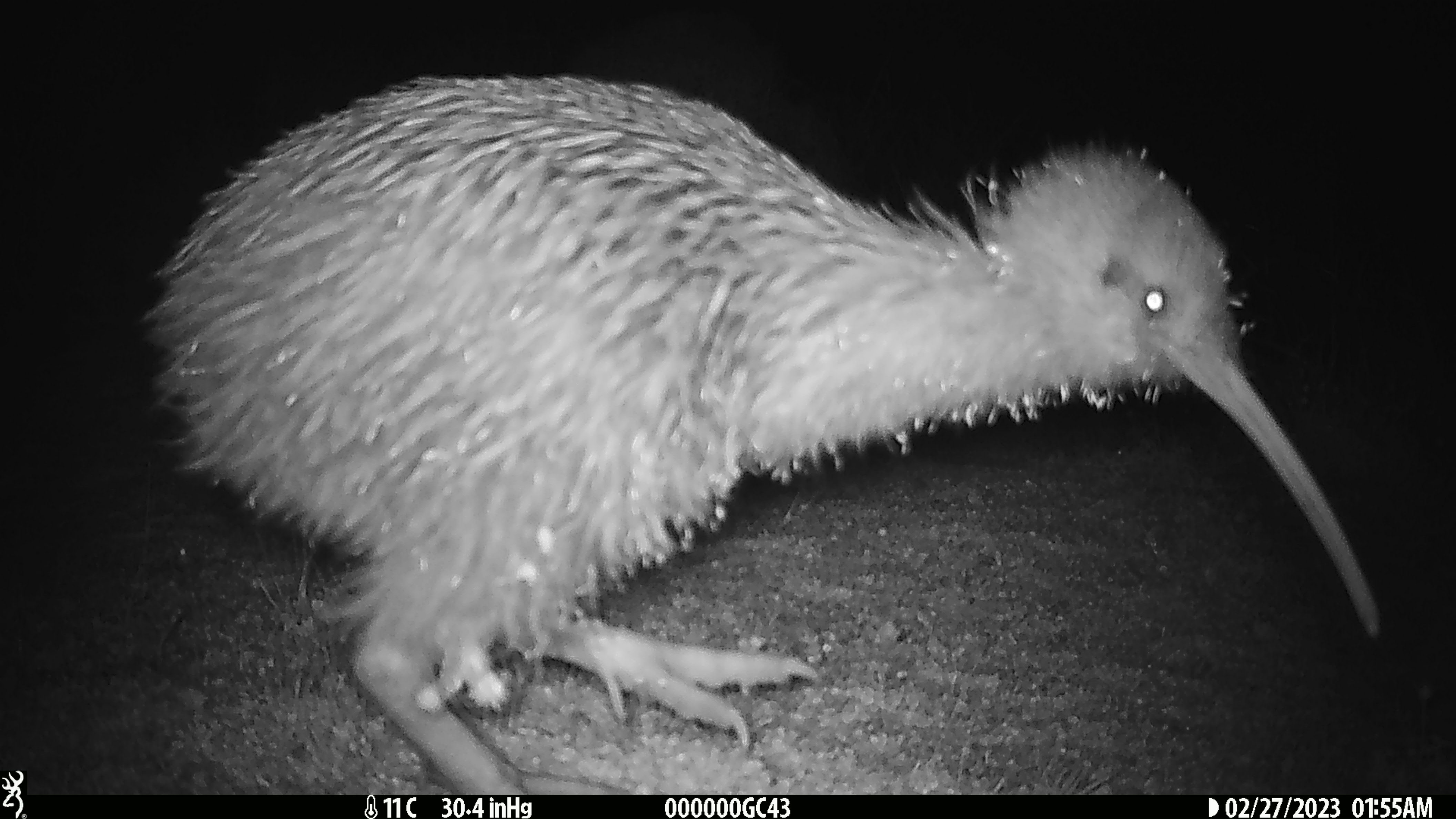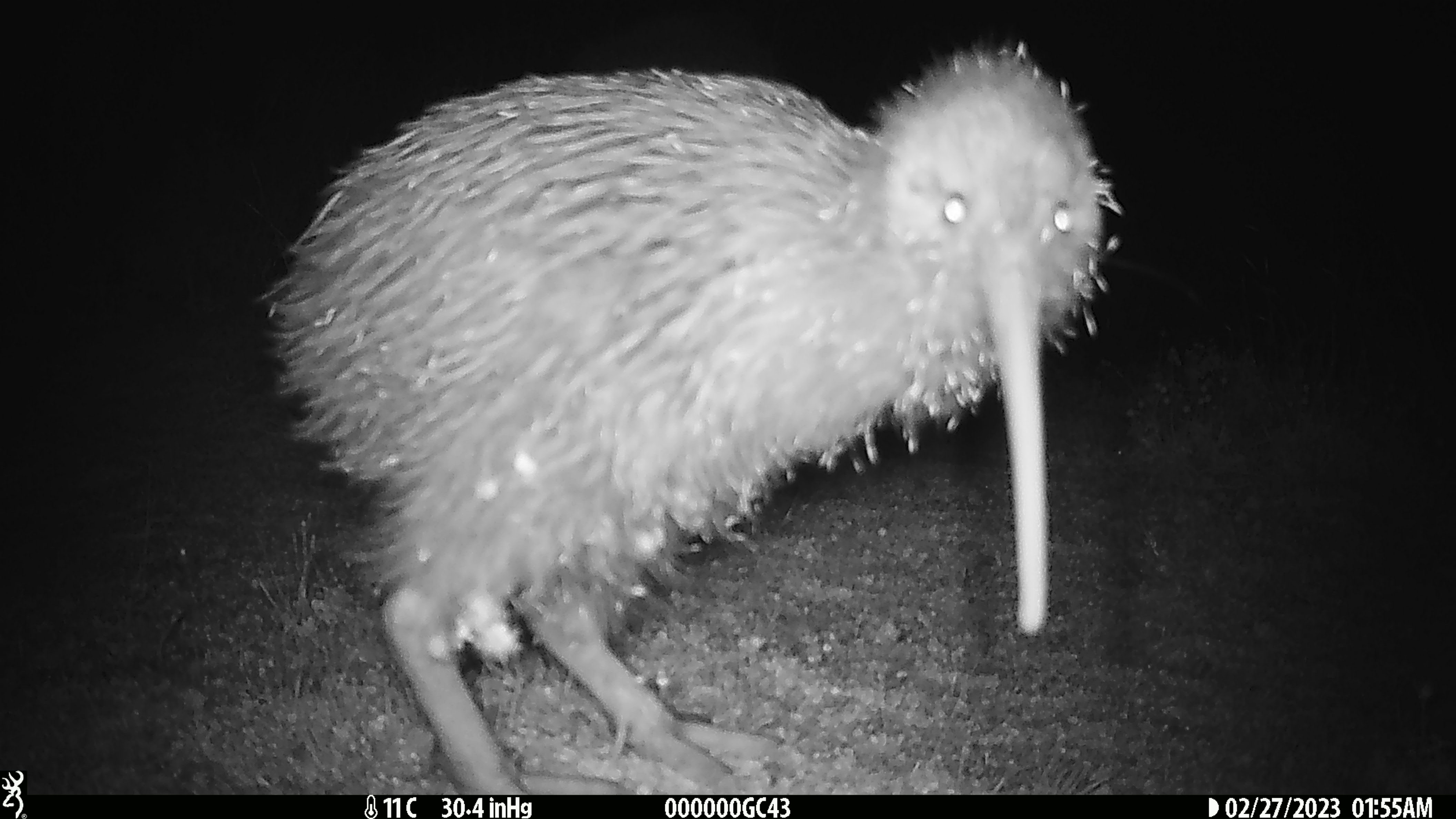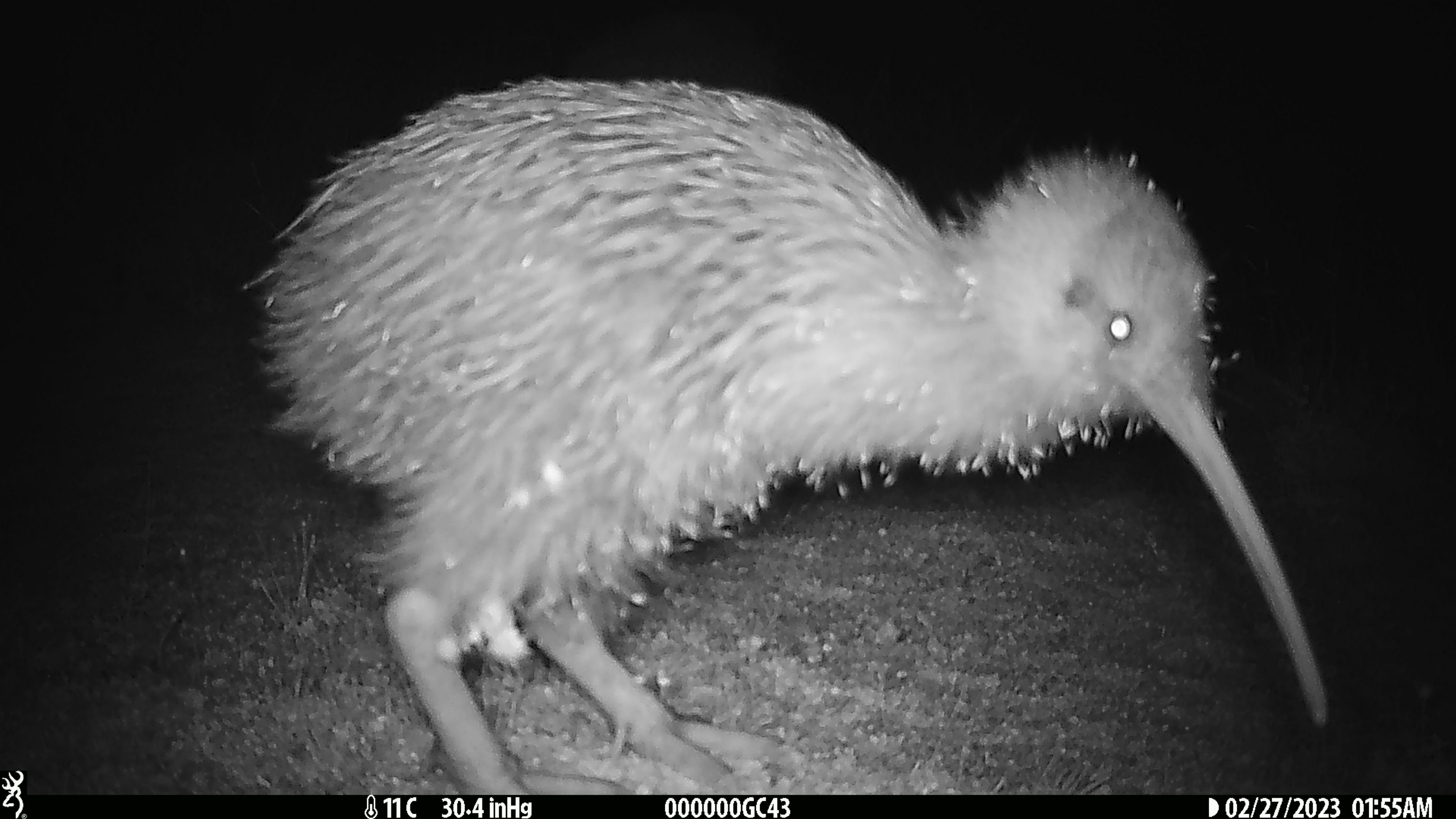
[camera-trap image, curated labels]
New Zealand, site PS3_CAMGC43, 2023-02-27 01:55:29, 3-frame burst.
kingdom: Animalia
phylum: Chordata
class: Aves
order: Apterygiformes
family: Apterygidae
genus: Apteryx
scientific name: Apteryx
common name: kiwi